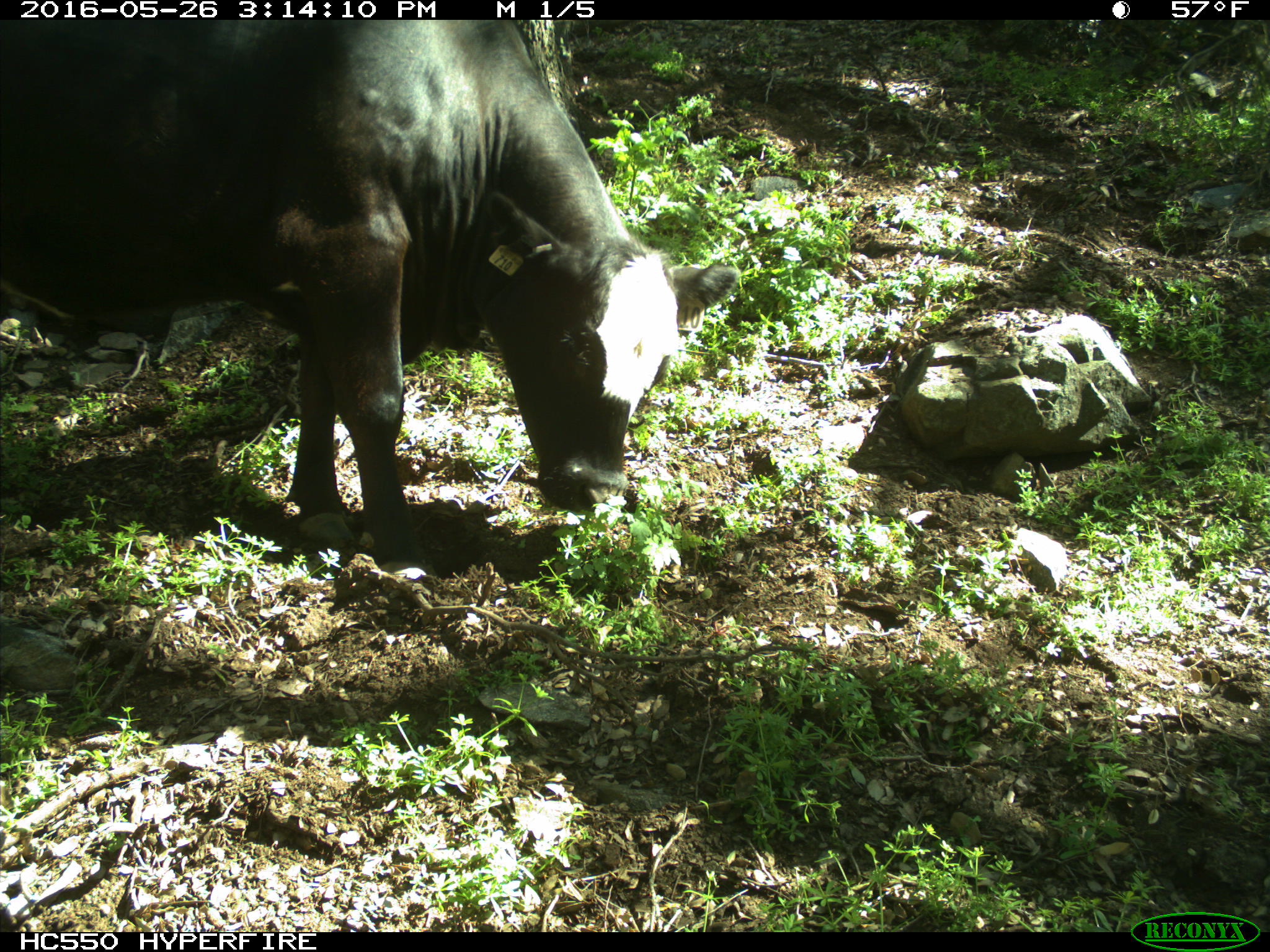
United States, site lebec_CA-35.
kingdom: Animalia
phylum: Chordata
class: Mammalia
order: Artiodactyla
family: Bovidae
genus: Bos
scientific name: Bos taurus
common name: domestic cow